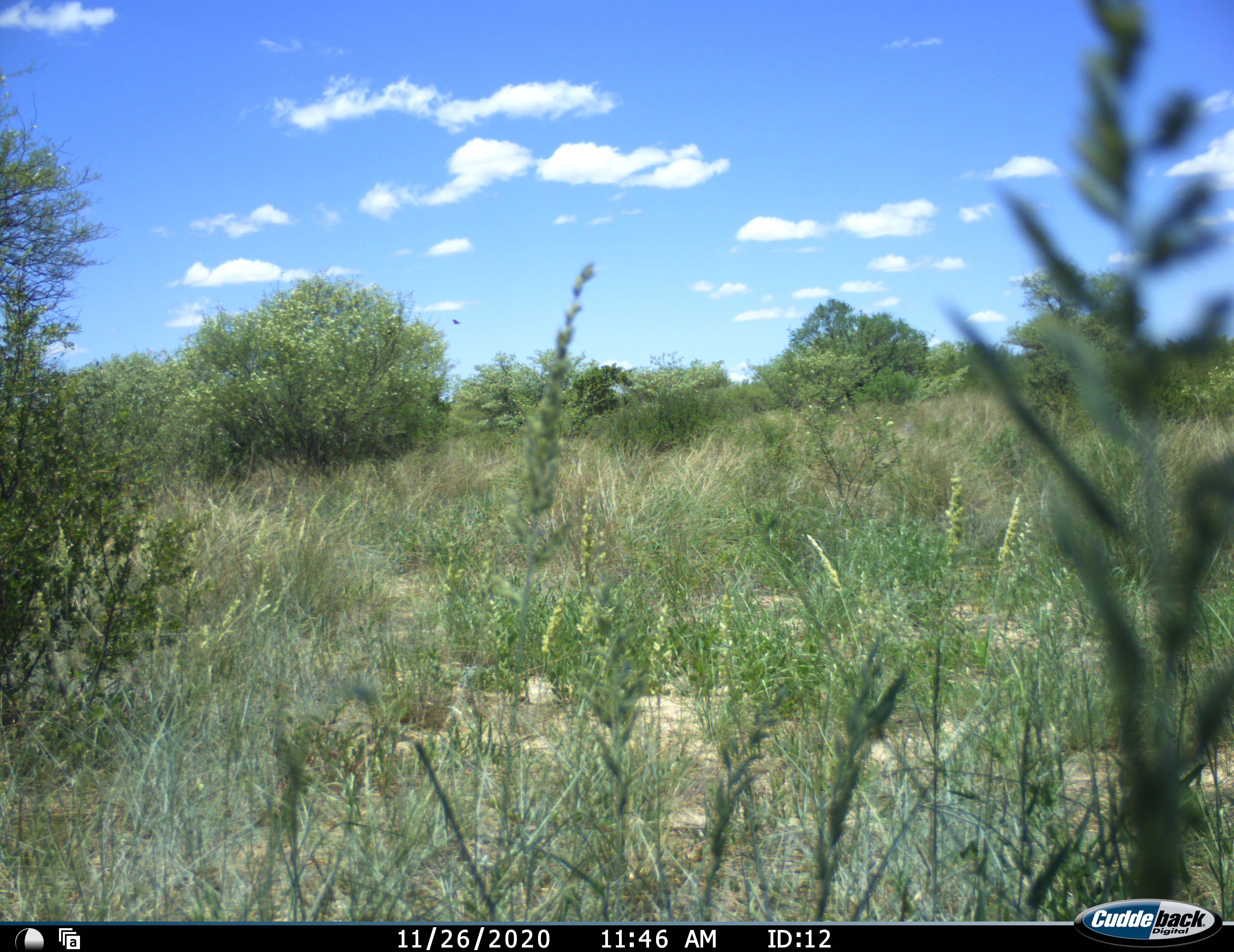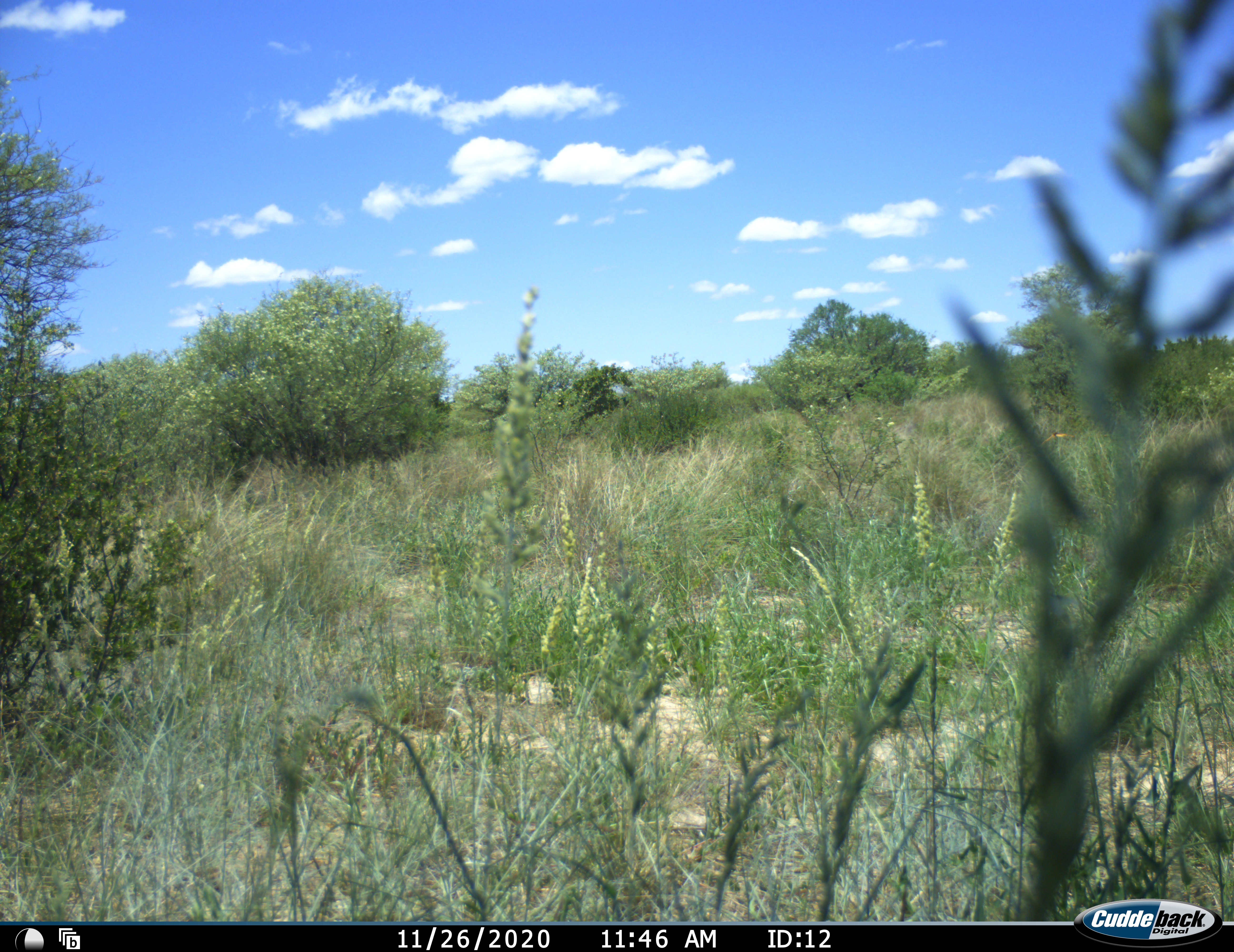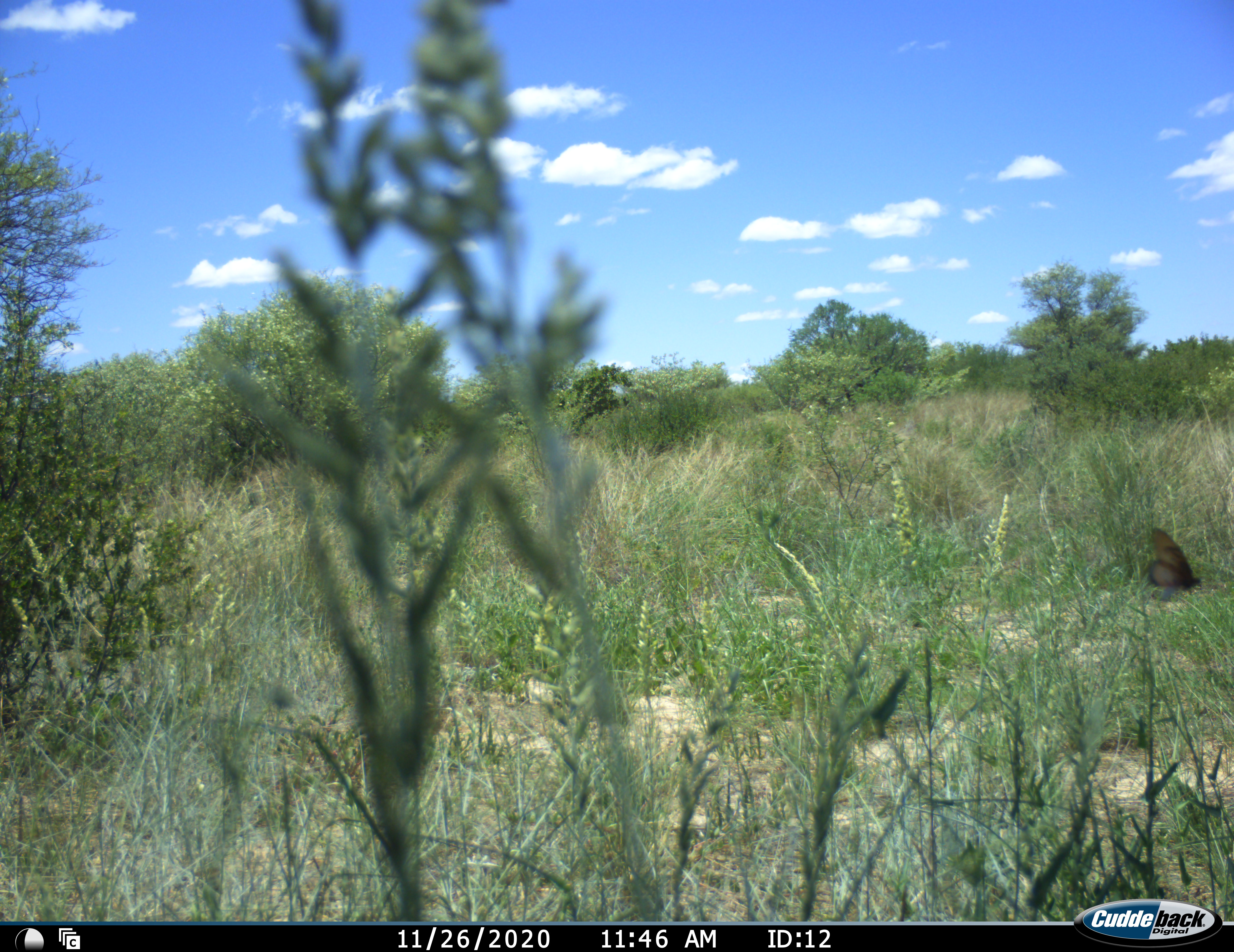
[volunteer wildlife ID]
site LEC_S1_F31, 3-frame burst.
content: unidentified animal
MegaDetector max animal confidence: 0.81